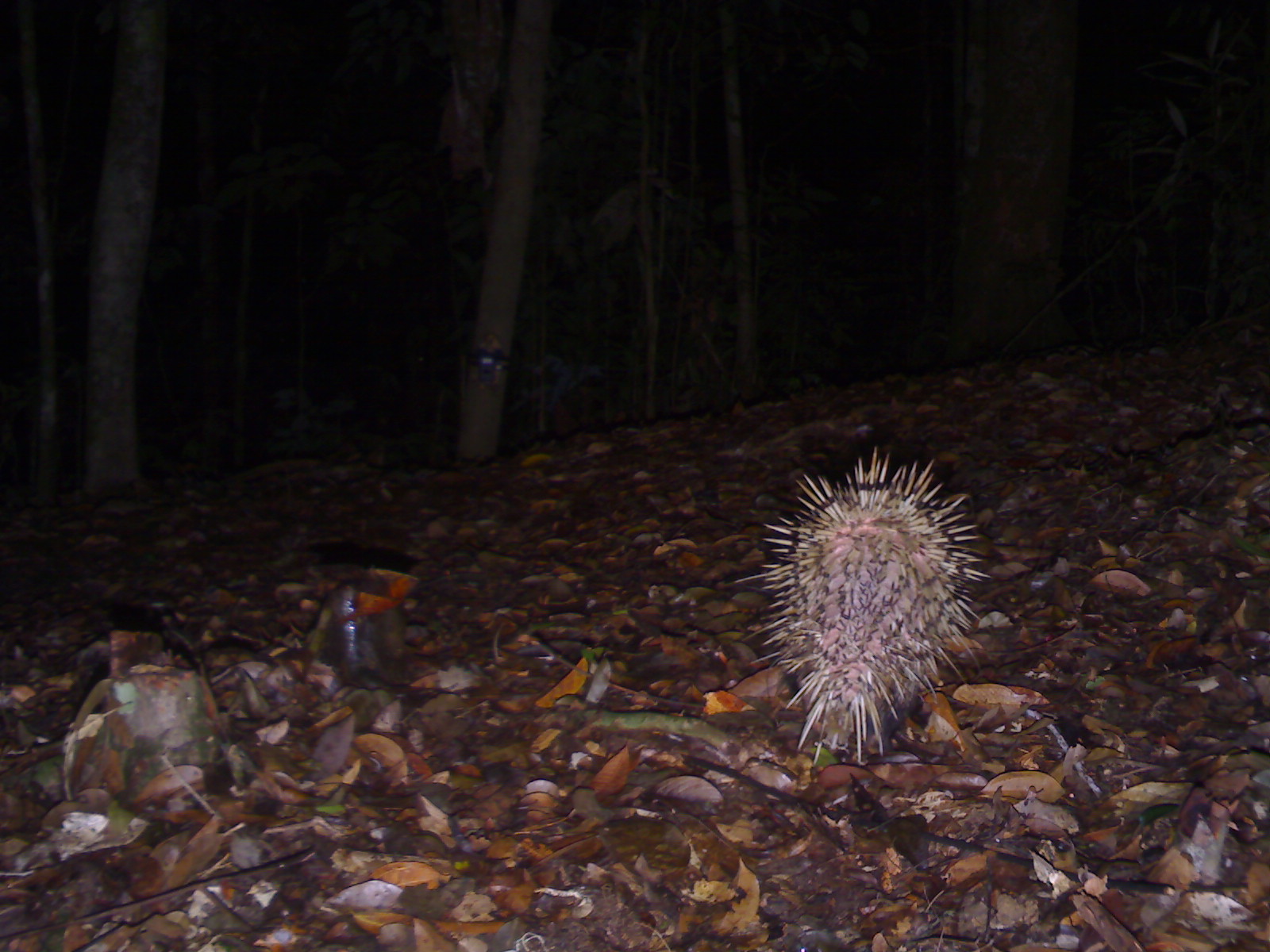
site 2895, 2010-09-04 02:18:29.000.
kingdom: Animalia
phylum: Chordata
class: Mammalia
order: Rodentia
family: Hystricidae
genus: Hystrix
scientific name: Hystrix brachyura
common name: east asian porcupine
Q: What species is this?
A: Hystrix brachyura (east asian porcupine).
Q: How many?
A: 1.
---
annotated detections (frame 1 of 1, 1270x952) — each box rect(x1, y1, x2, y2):
hystrix brachyura: rect(734, 445, 992, 764)